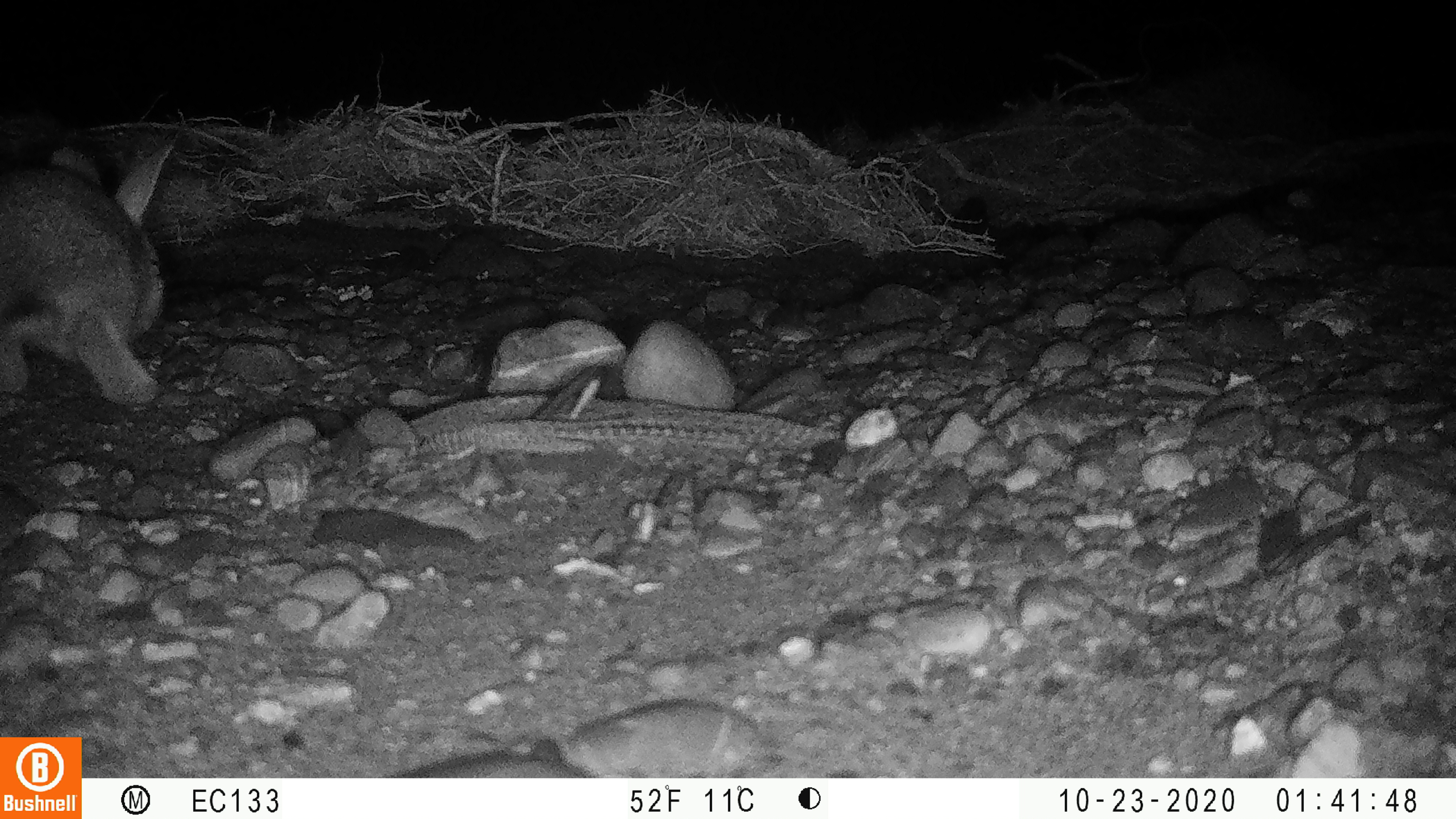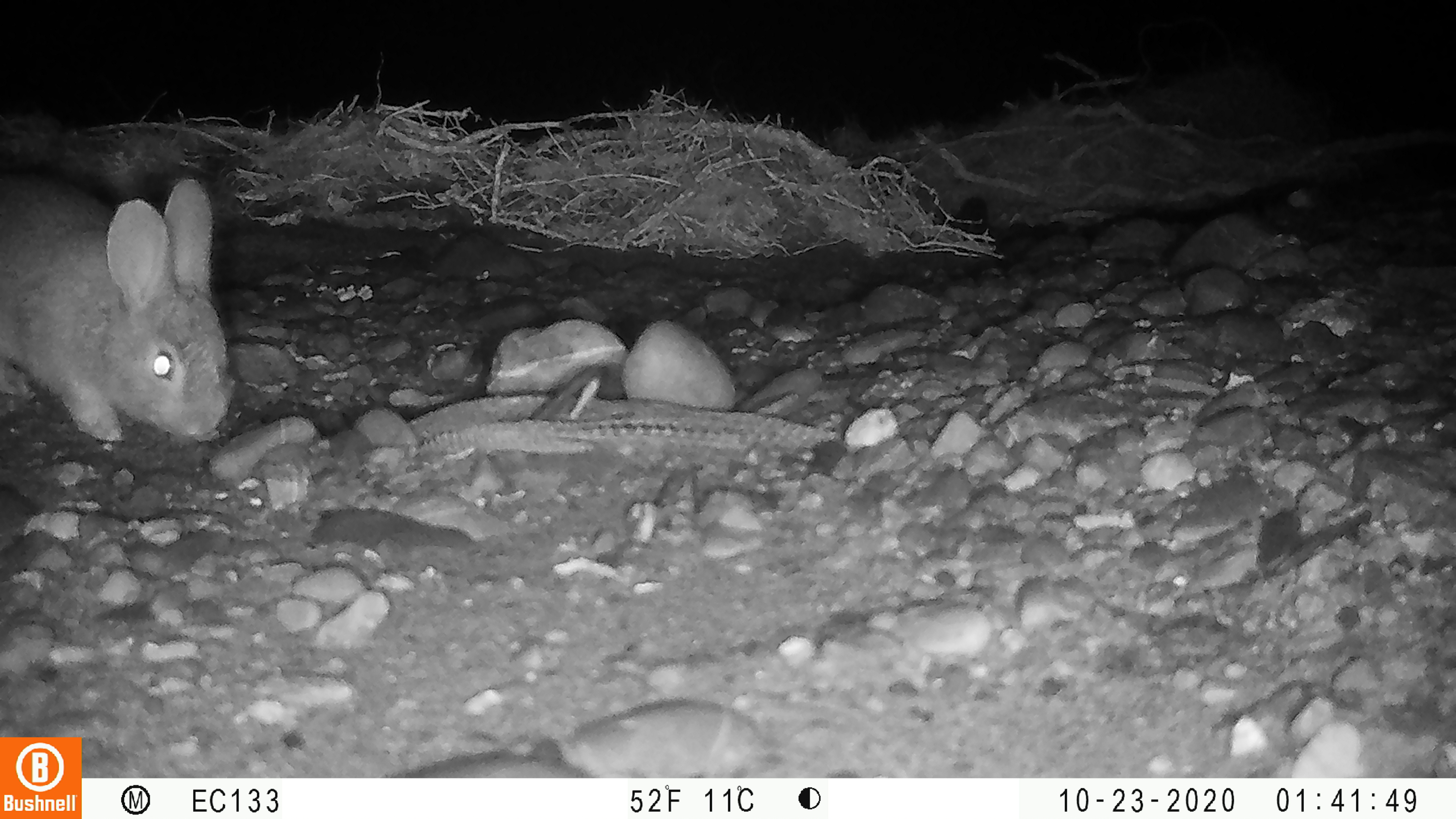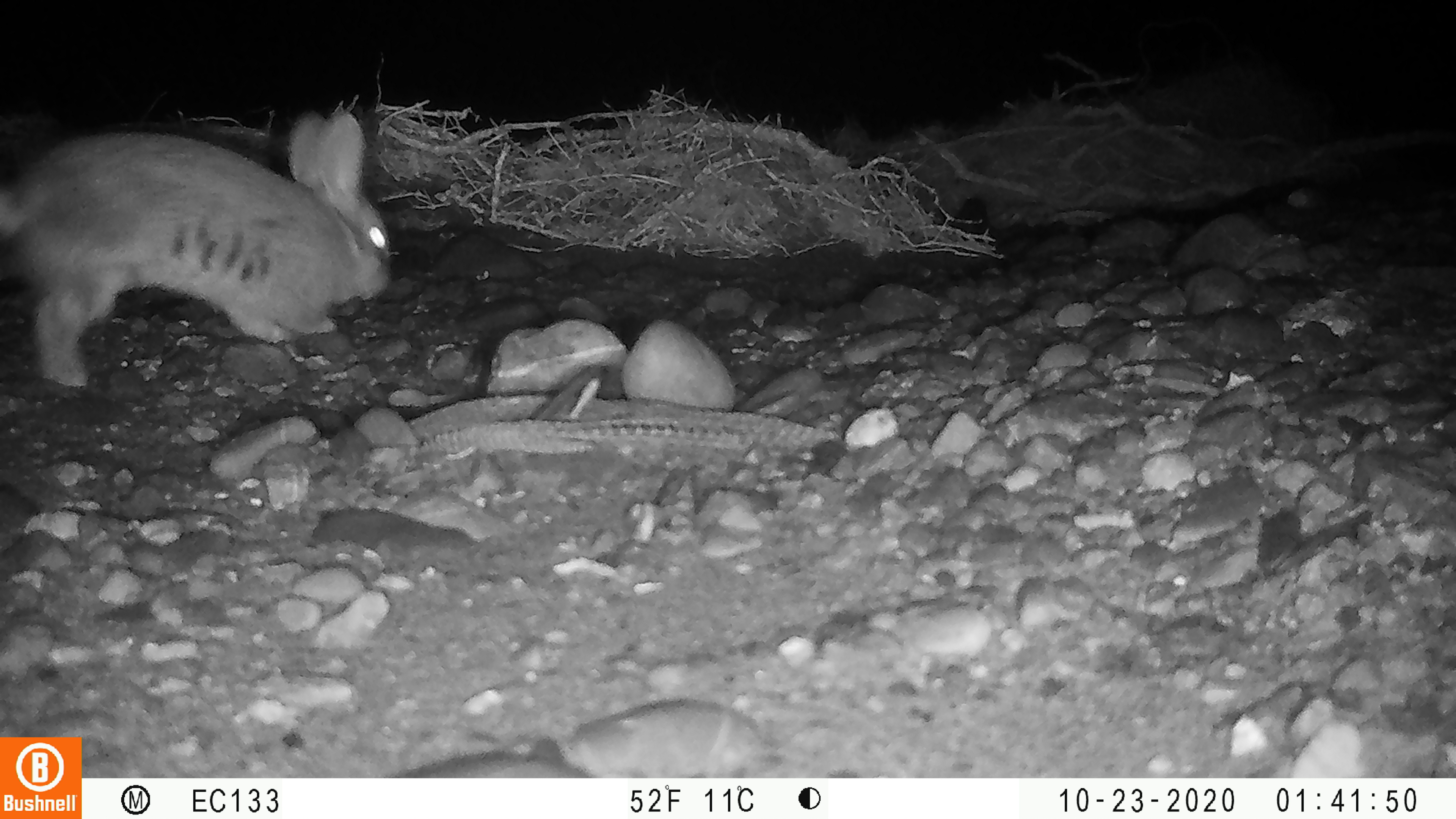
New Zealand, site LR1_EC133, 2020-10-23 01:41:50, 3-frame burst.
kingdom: Animalia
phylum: Chordata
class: Mammalia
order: Lagomorpha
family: Leporidae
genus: Oryctolagus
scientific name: Oryctolagus cuniculus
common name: european rabbit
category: rabbit